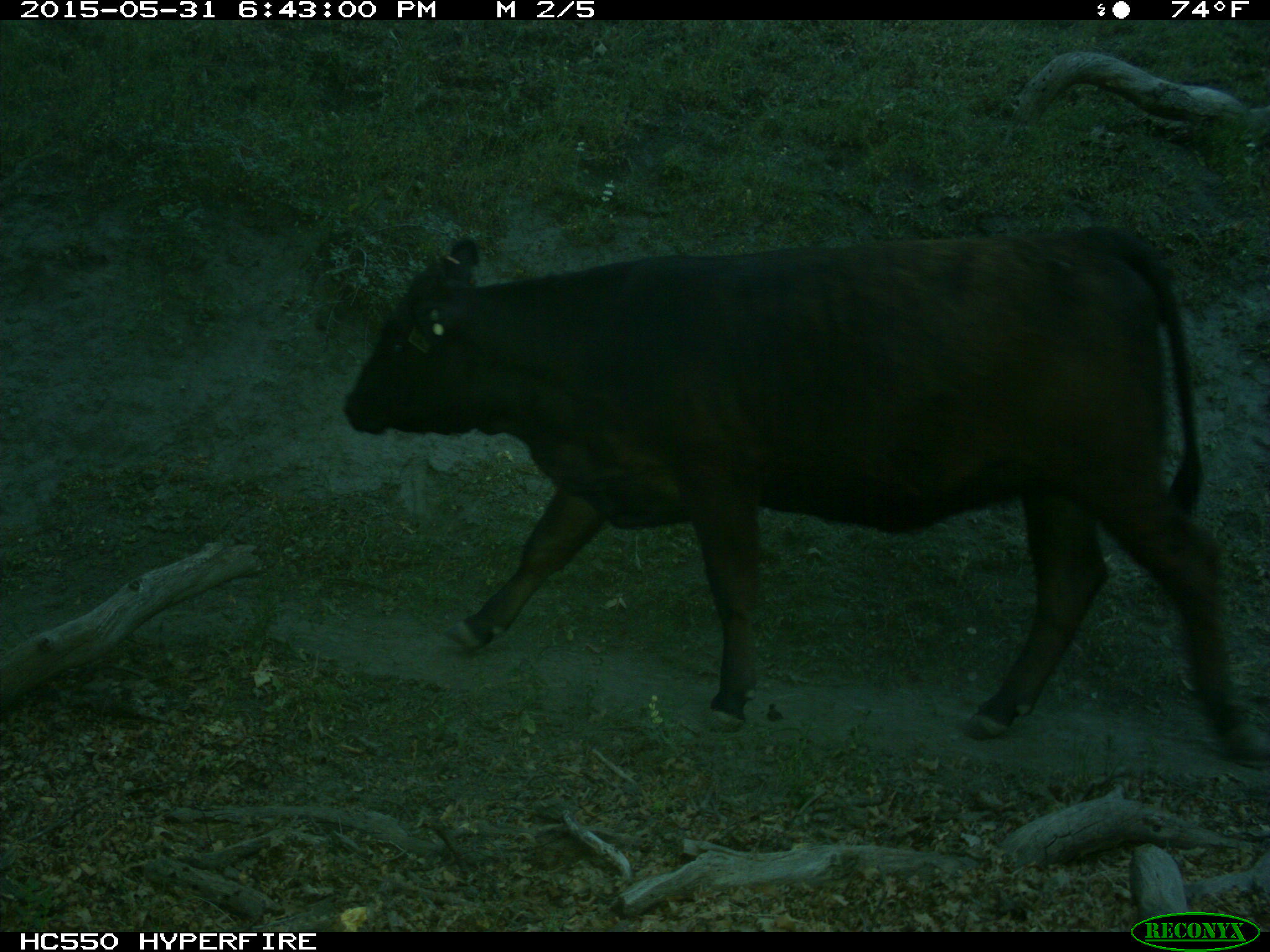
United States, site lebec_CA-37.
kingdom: Animalia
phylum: Chordata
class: Mammalia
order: Artiodactyla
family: Bovidae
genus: Bos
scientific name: Bos taurus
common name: domestic cow